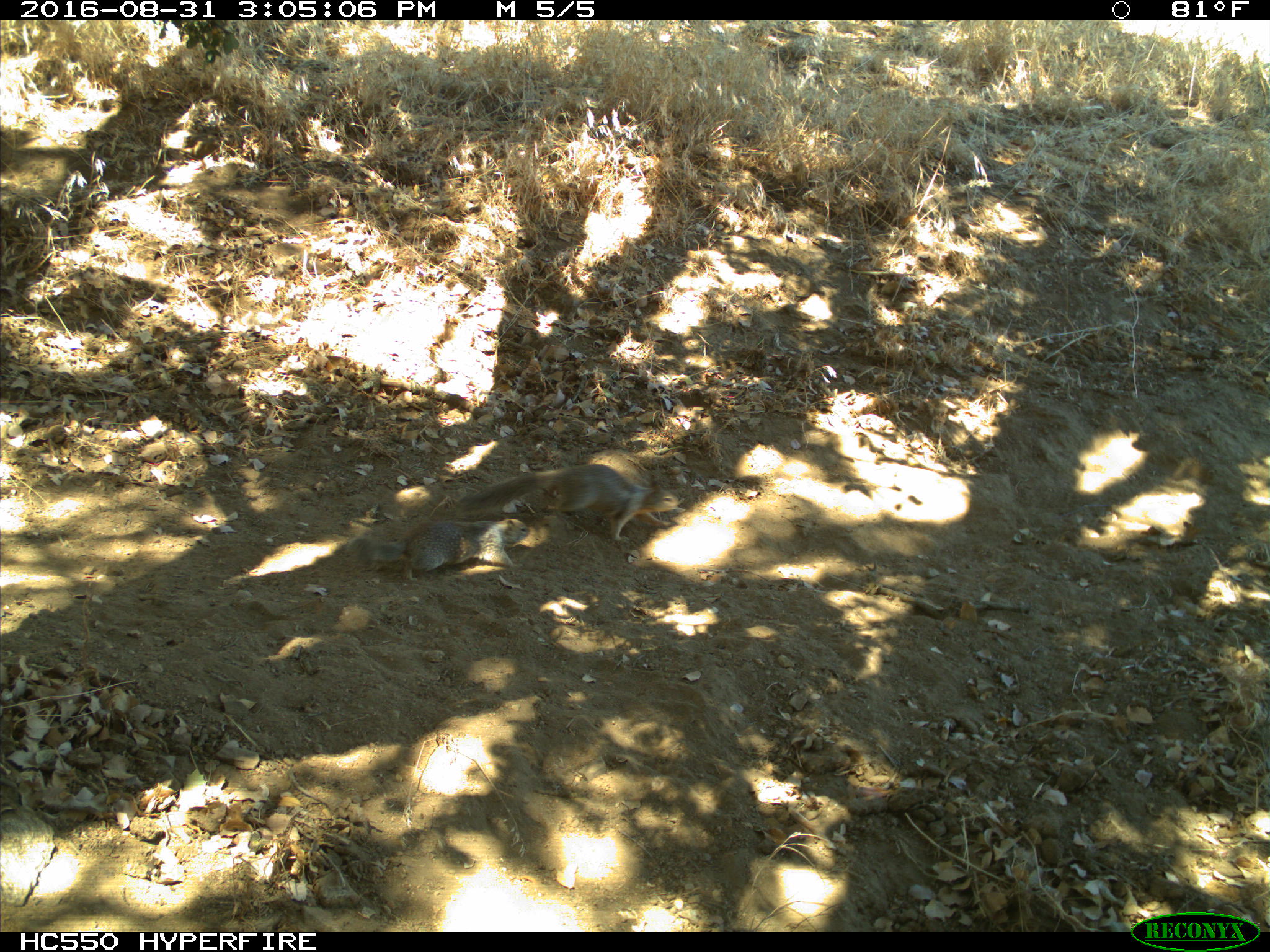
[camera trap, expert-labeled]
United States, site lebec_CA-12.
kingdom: Animalia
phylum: Chordata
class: Mammalia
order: Rodentia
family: Sciuridae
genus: Otospermophilus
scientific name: Otospermophilus beecheyi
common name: california ground squirrel